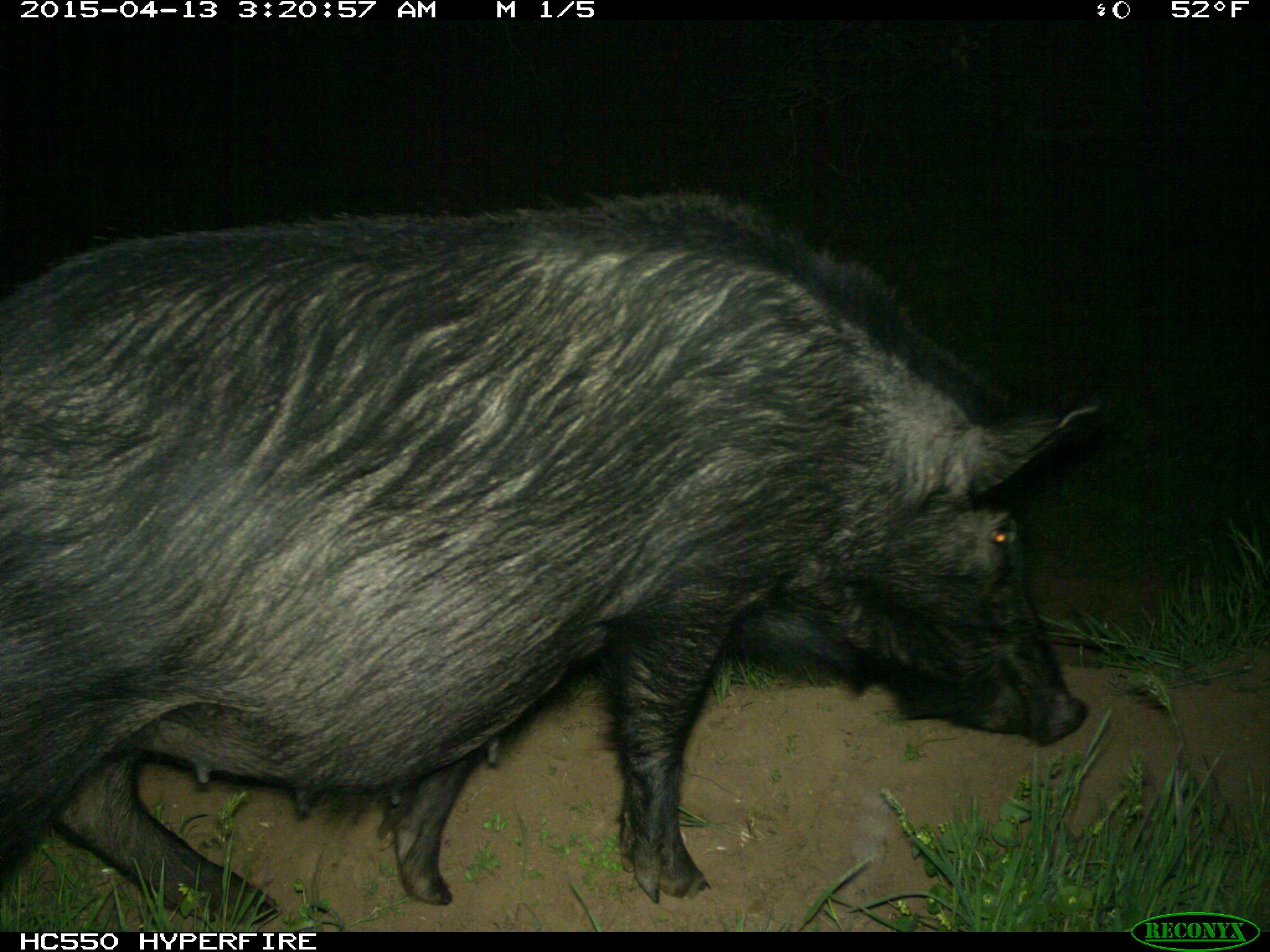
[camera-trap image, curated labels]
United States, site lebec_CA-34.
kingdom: Animalia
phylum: Chordata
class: Mammalia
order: Artiodactyla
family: Suidae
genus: Sus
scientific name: Sus scrofa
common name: wild boar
Sus scrofa (wild boar).